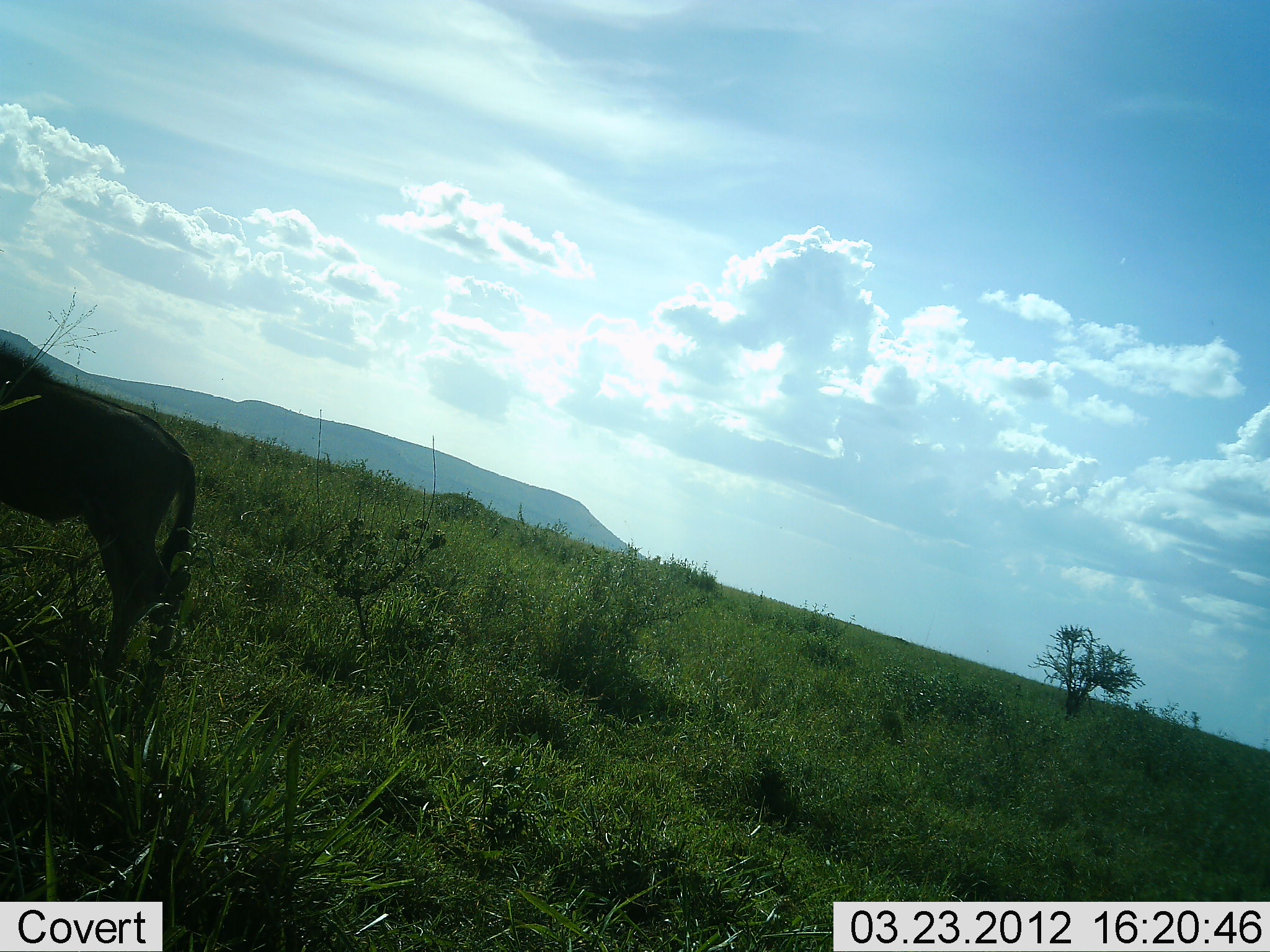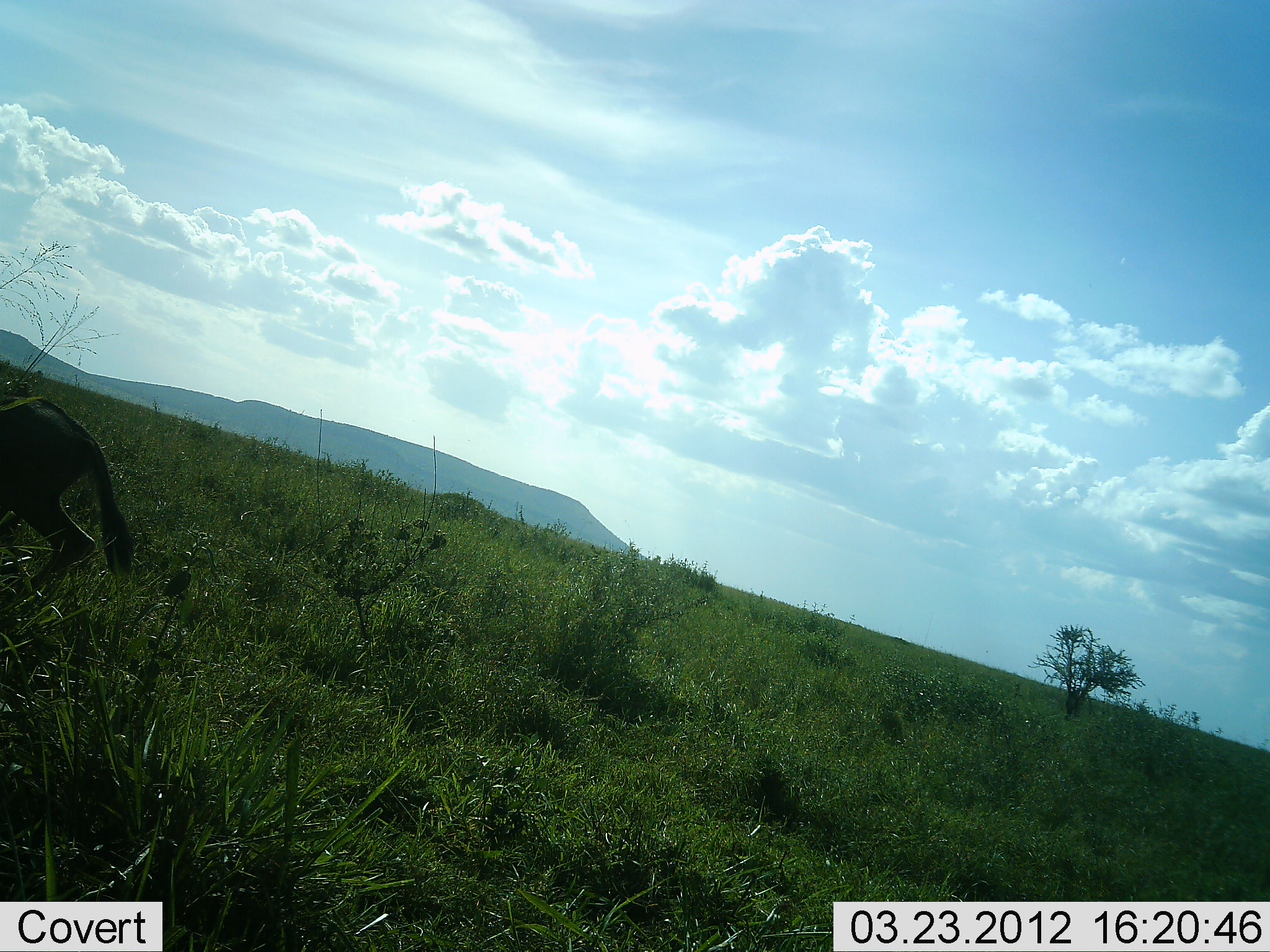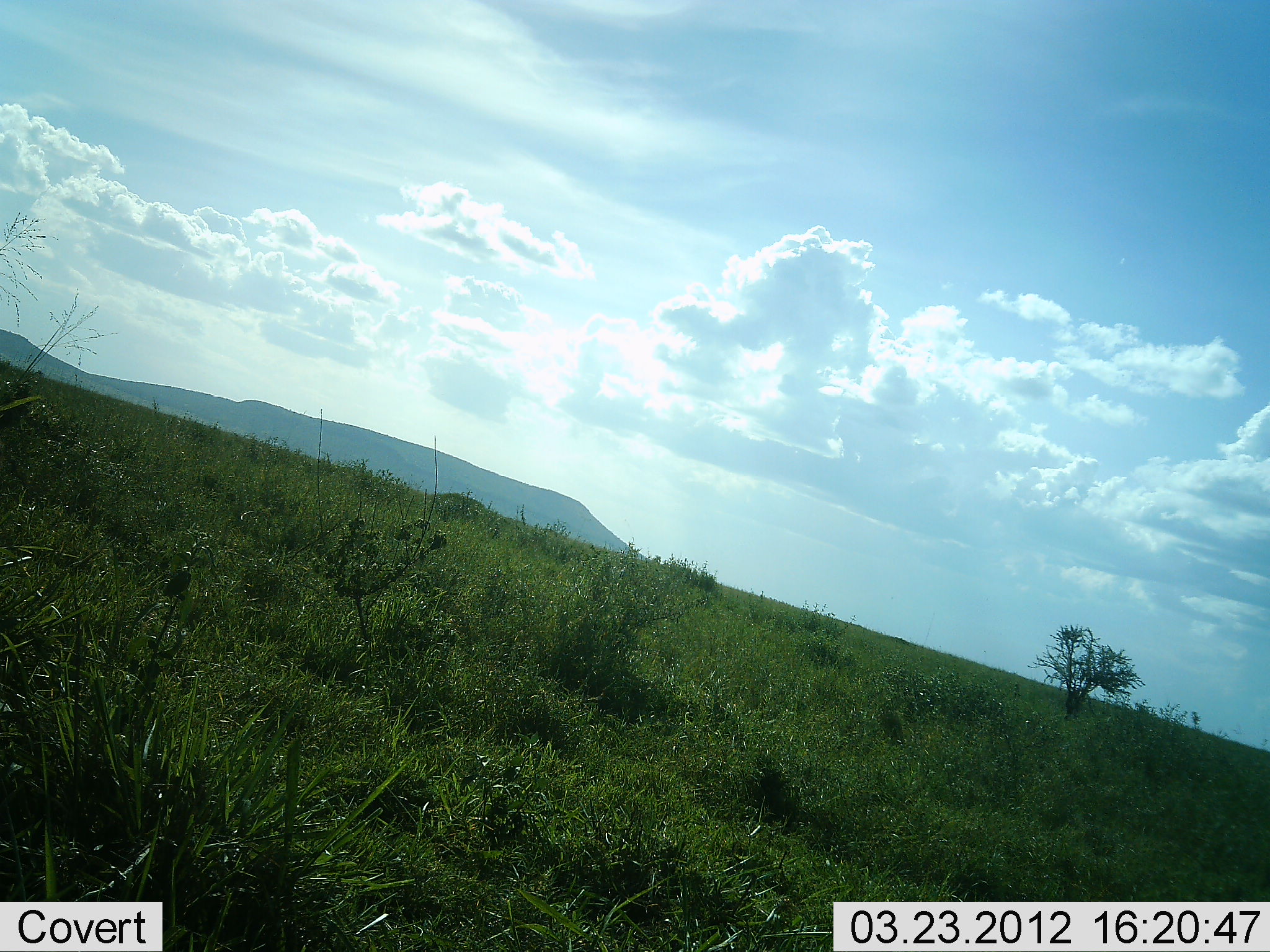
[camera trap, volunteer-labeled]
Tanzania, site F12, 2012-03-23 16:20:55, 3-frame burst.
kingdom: Animalia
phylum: Chordata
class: Mammalia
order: Artiodactyla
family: Bovidae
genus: Connochaetes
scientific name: Connochaetes taurinus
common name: blue wildebeest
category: wildebeest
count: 1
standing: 0%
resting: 0%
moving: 100%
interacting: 0%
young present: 6%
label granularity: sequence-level